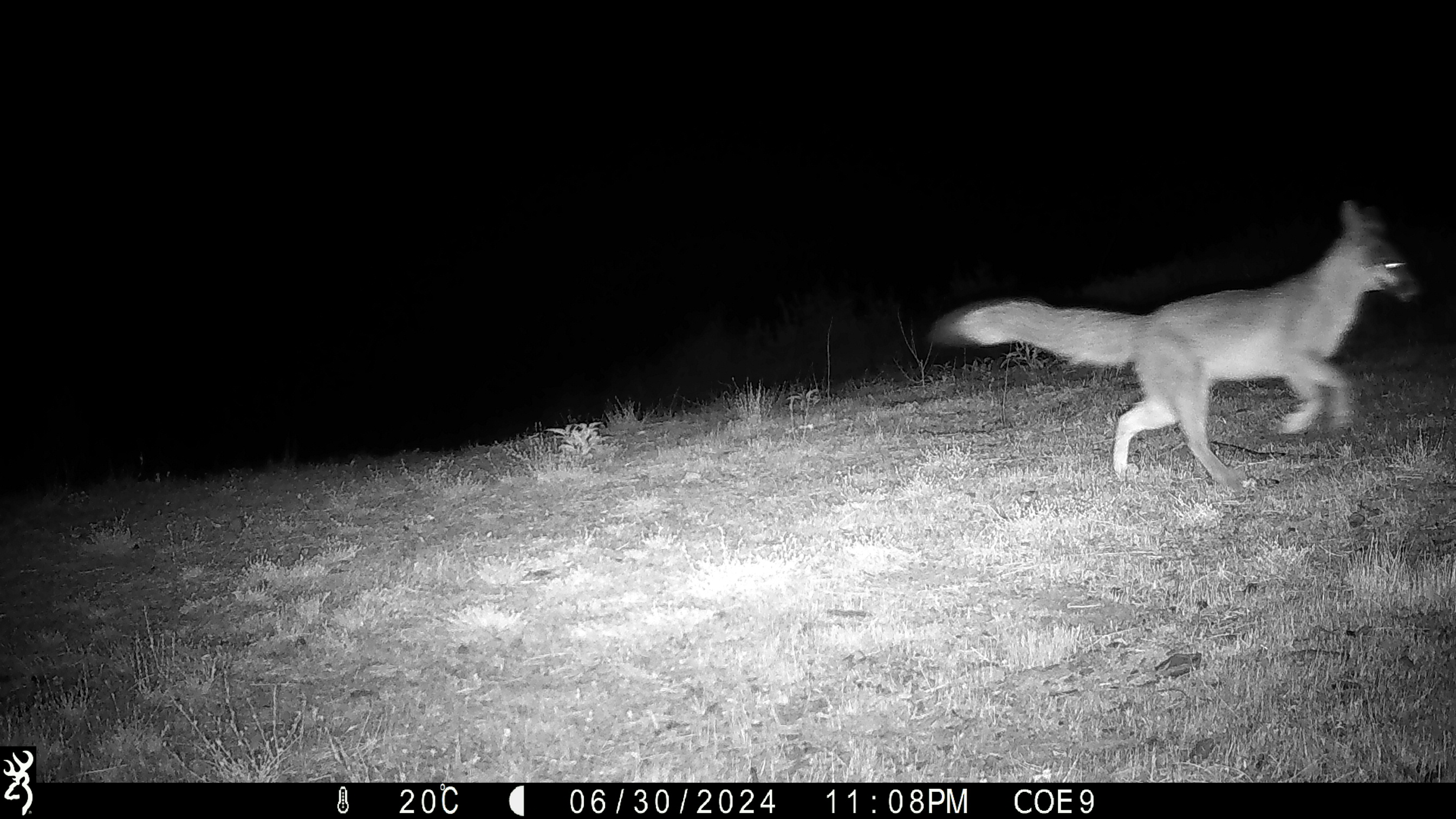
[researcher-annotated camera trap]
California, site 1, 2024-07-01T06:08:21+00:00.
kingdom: Animalia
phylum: Chordata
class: Mammalia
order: Carnivora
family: Canidae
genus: Urocyon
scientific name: Urocyon cinereoargenteus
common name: gray fox